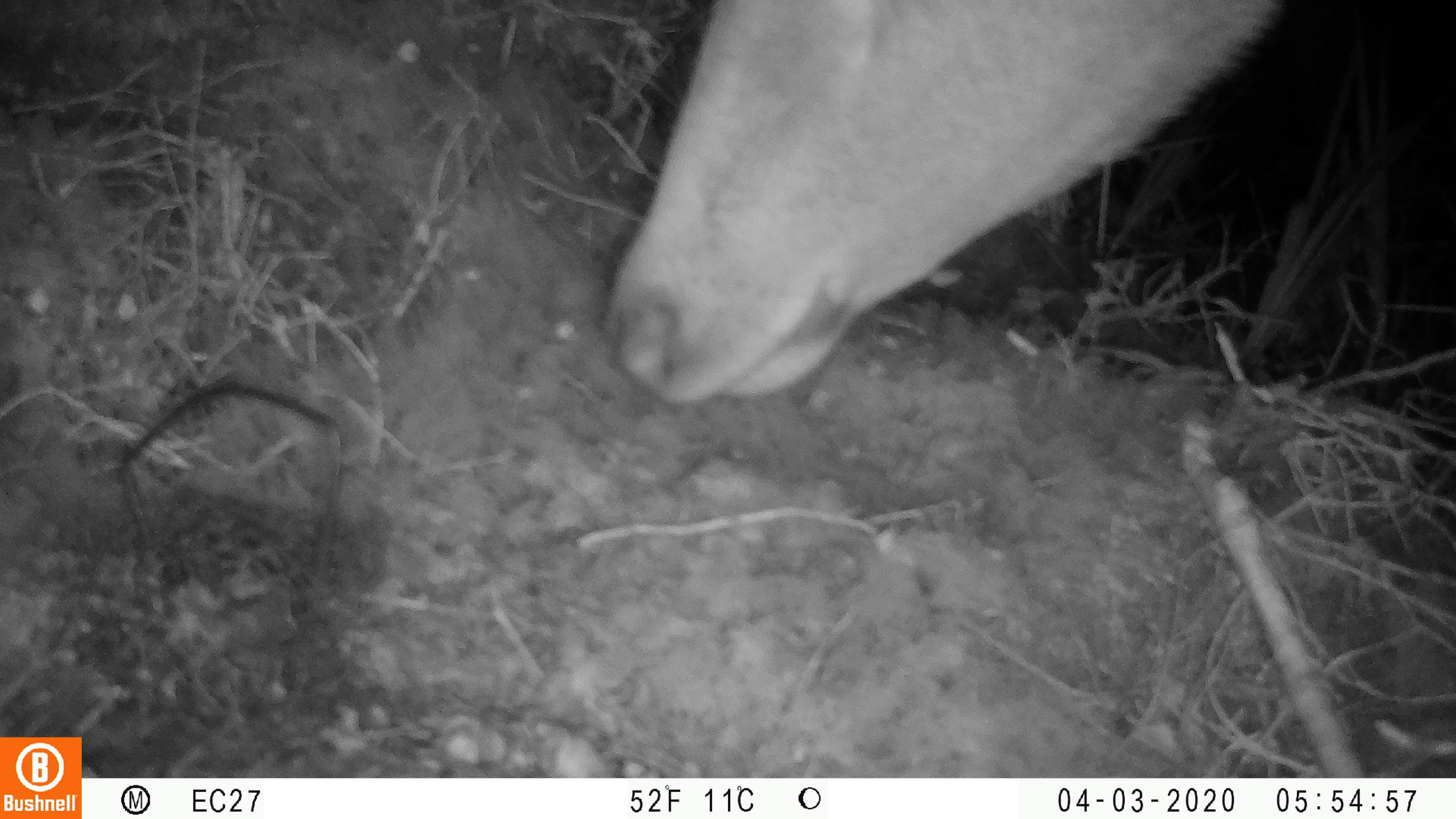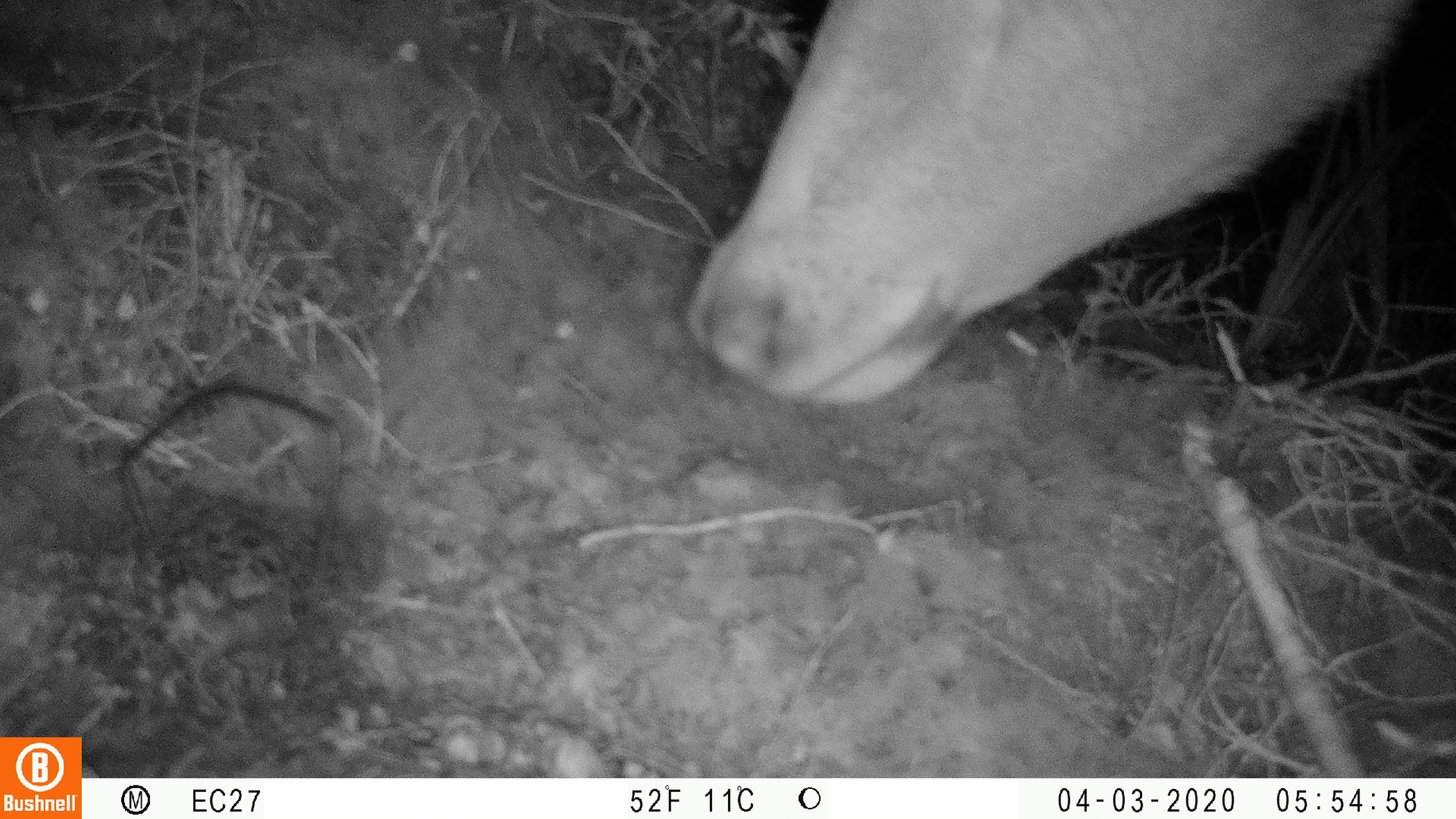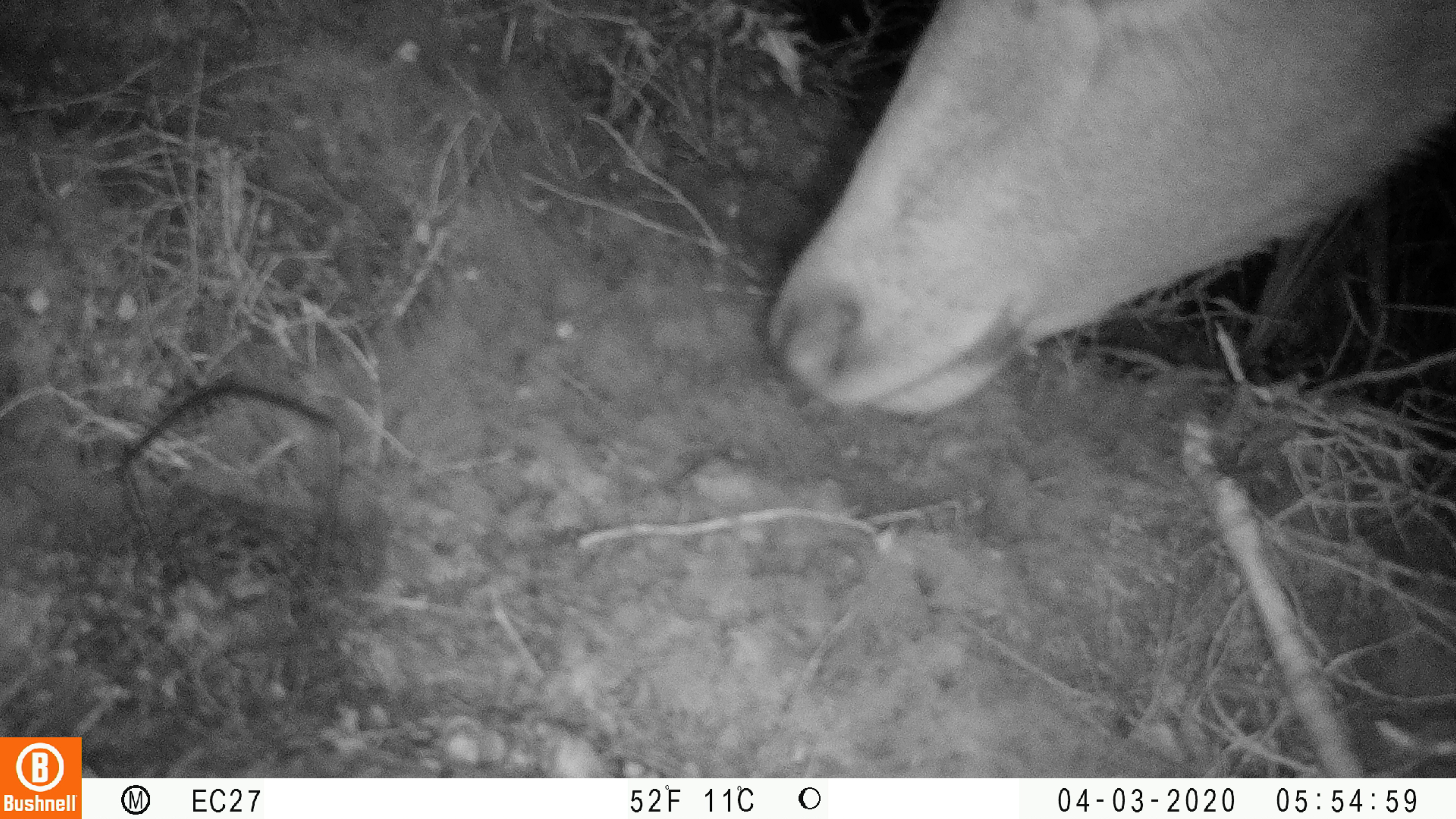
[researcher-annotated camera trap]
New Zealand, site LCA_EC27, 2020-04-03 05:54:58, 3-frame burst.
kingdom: Animalia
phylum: Chordata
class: Mammalia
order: Artiodactyla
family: Cervidae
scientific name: Cervidae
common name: deer